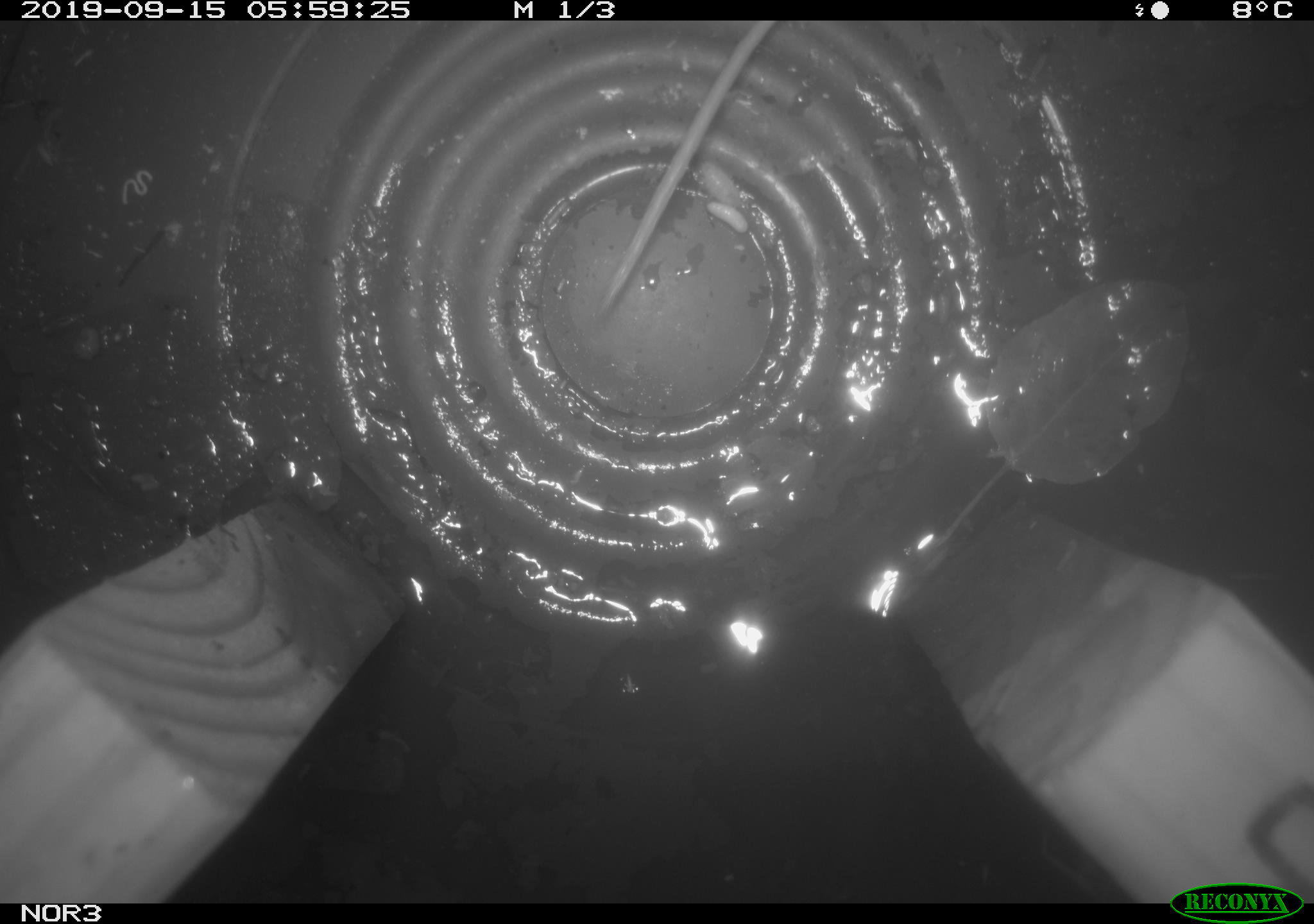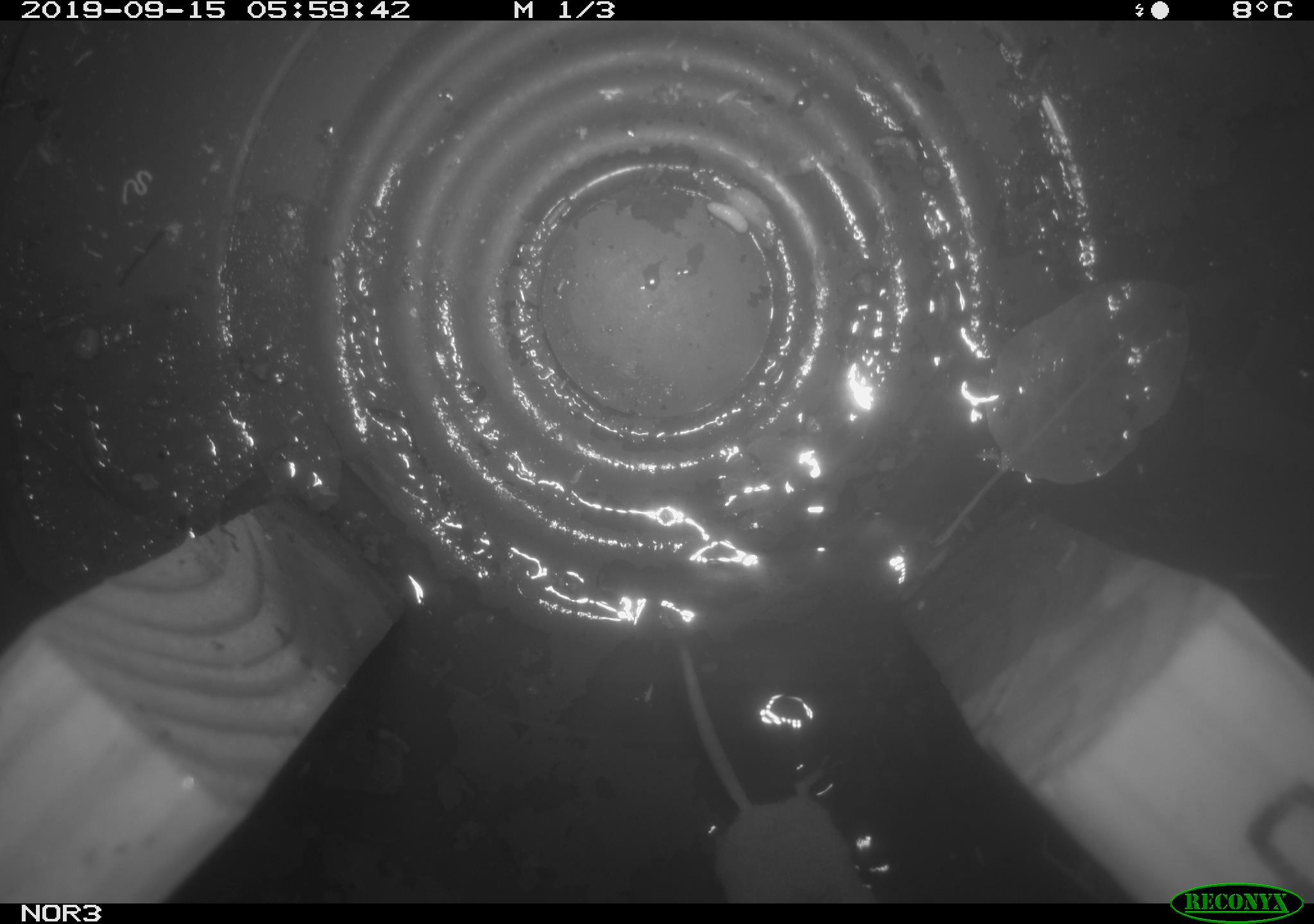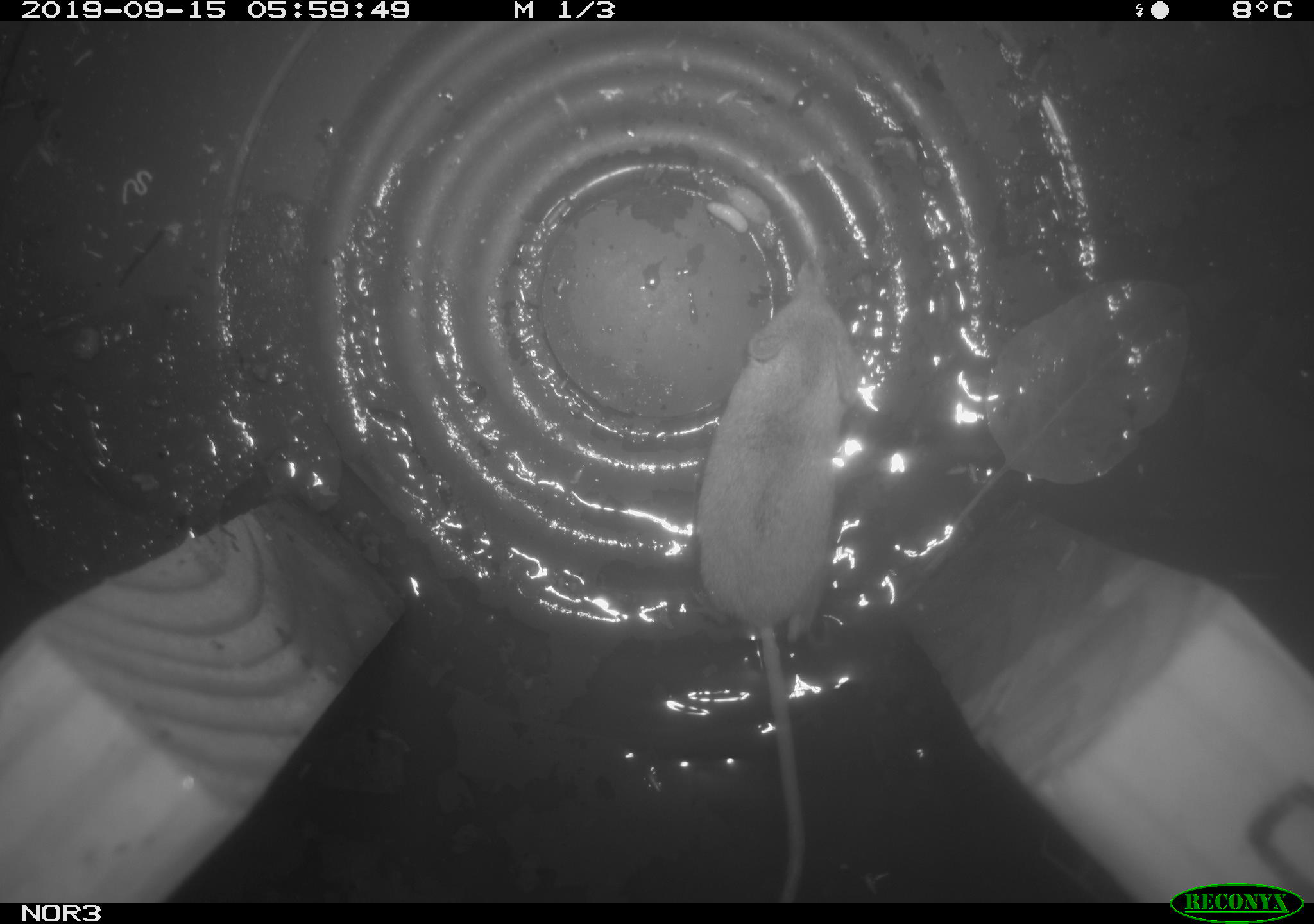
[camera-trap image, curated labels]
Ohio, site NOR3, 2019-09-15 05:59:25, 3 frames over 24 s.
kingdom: Animalia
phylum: Chordata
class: Mammalia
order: Eulipotyphla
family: Soricidae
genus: Sorex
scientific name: Sorex cinereus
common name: masked shrew